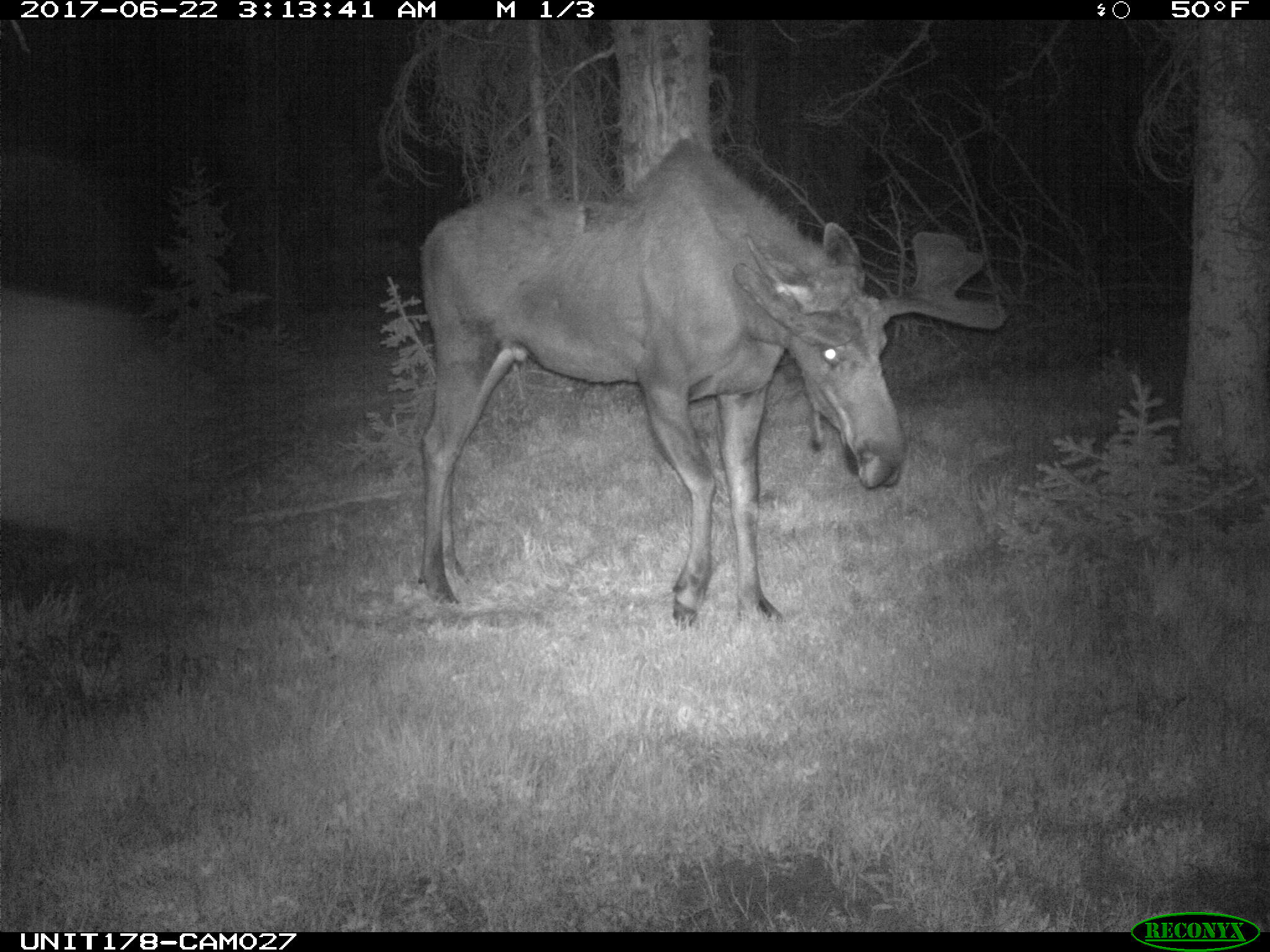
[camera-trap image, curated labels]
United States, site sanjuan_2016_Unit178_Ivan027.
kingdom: Animalia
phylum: Chordata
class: Mammalia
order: Artiodactyla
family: Cervidae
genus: Alces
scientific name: Alces alces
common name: moose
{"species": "Alces alces (moose)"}